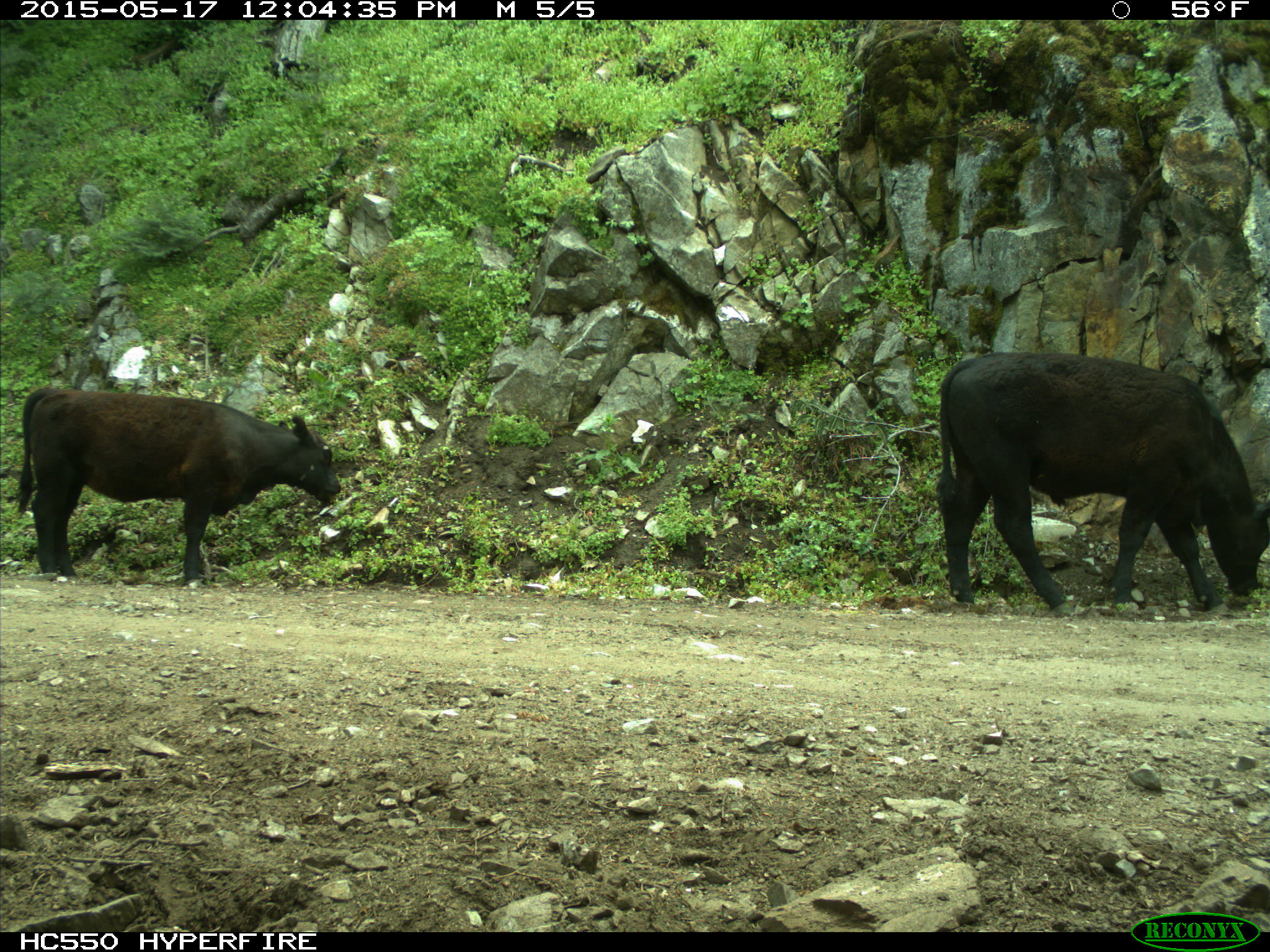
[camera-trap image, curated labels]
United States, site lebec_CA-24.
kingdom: Animalia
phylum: Chordata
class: Mammalia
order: Artiodactyla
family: Bovidae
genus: Bos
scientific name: Bos taurus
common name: domestic cow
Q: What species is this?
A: Bos taurus (domestic cow).